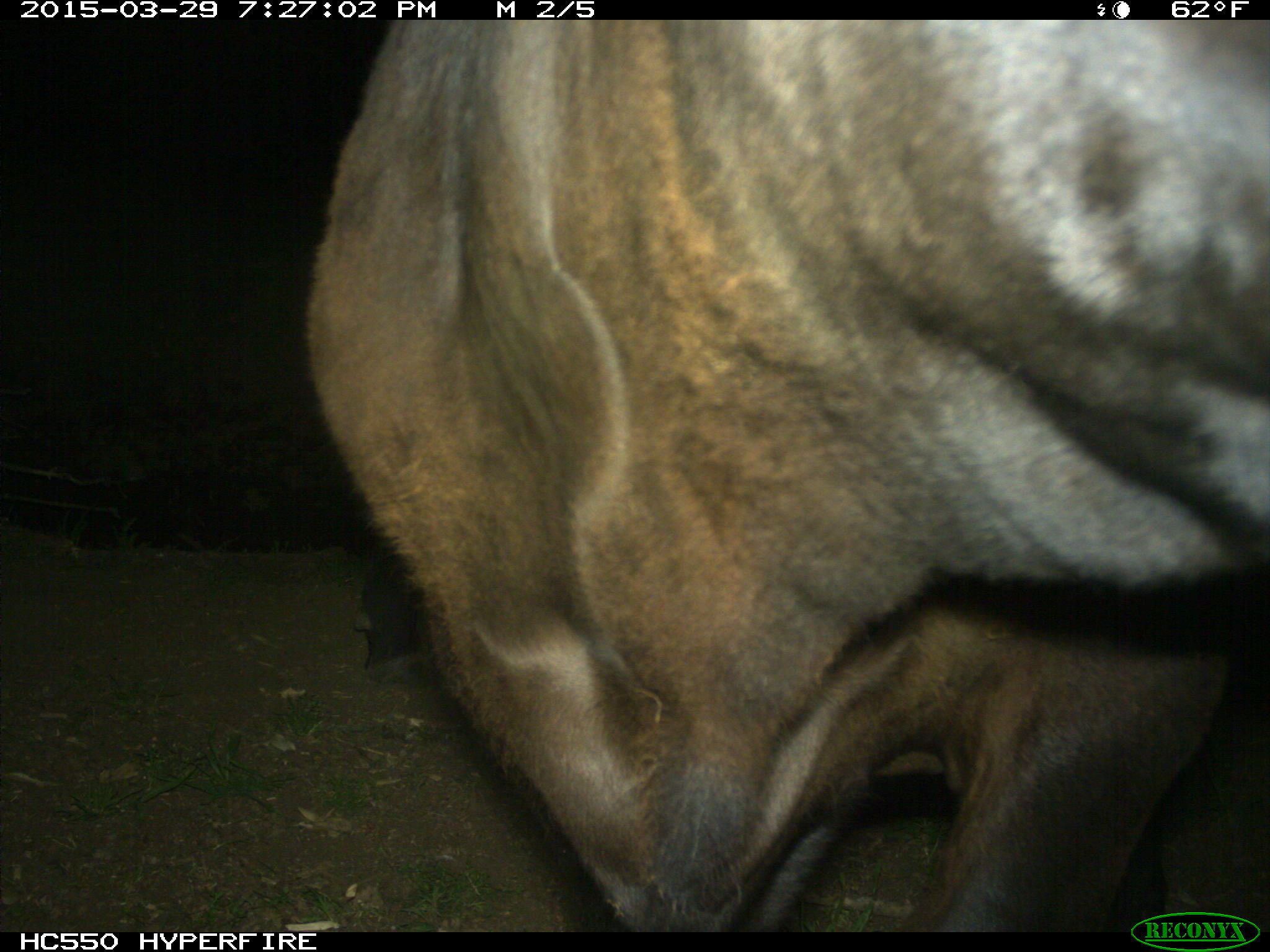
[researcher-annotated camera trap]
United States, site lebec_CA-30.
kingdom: Animalia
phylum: Chordata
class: Mammalia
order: Artiodactyla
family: Bovidae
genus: Bos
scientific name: Bos taurus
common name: domestic cow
Bos taurus (domestic cow).